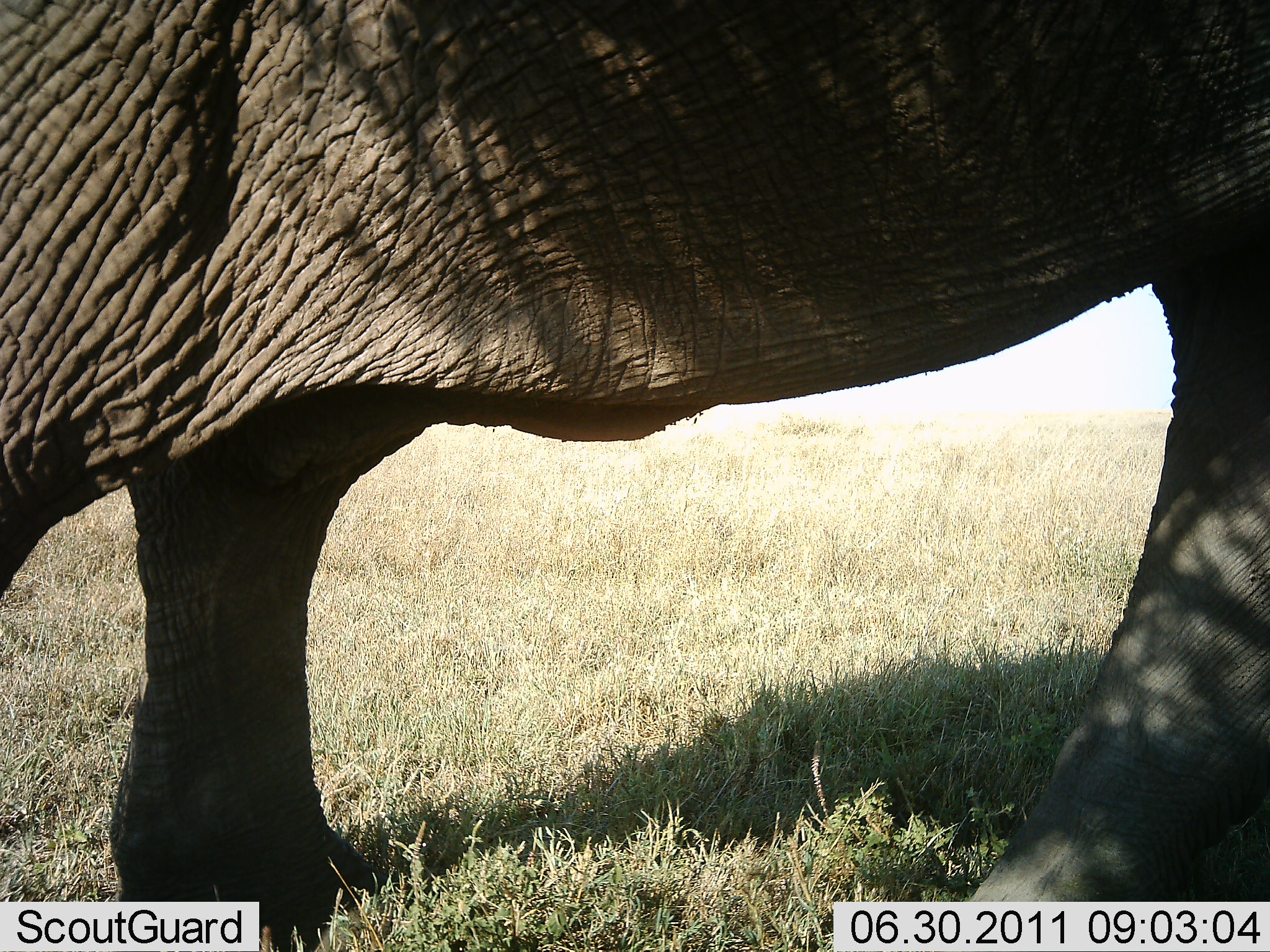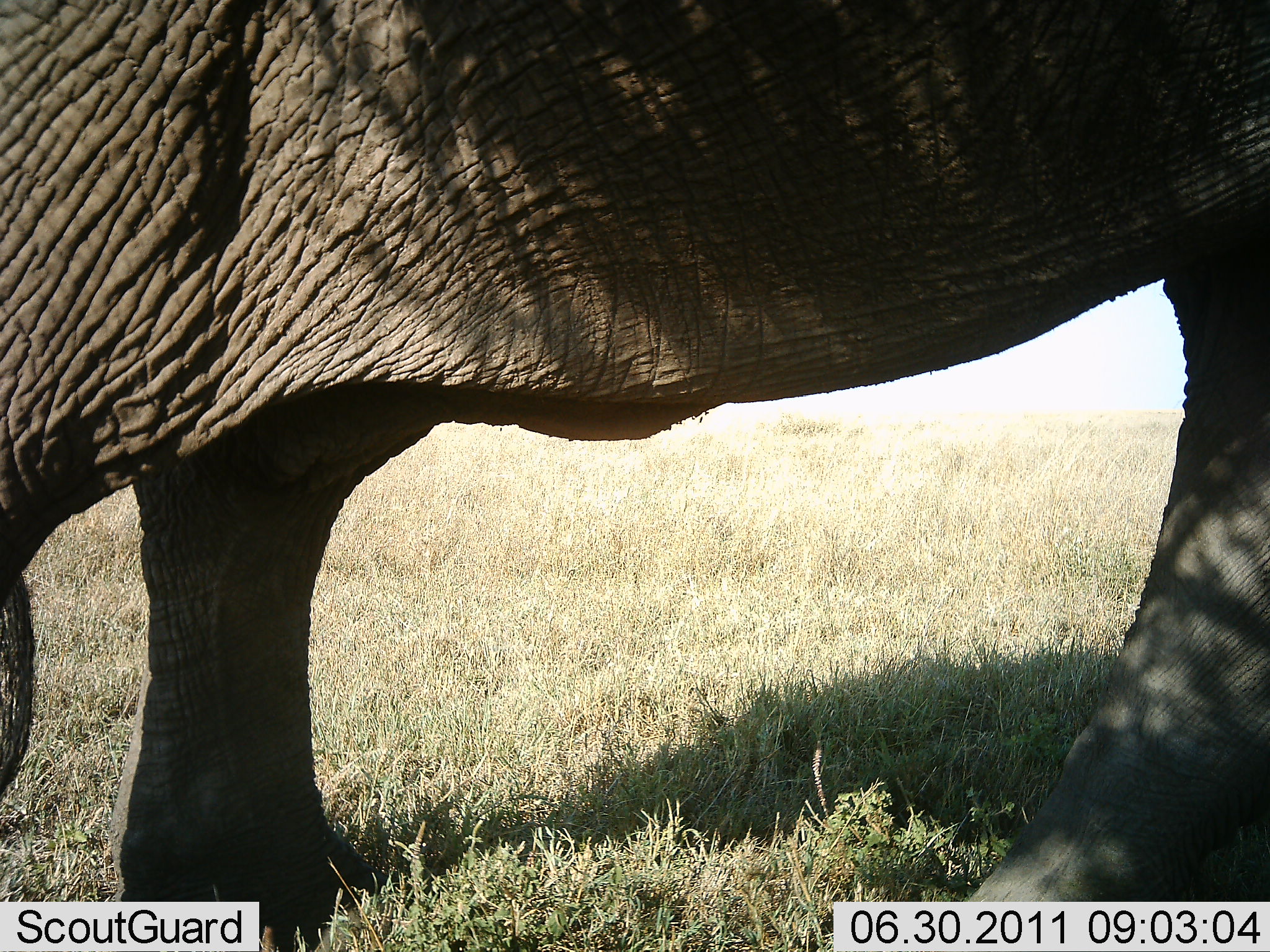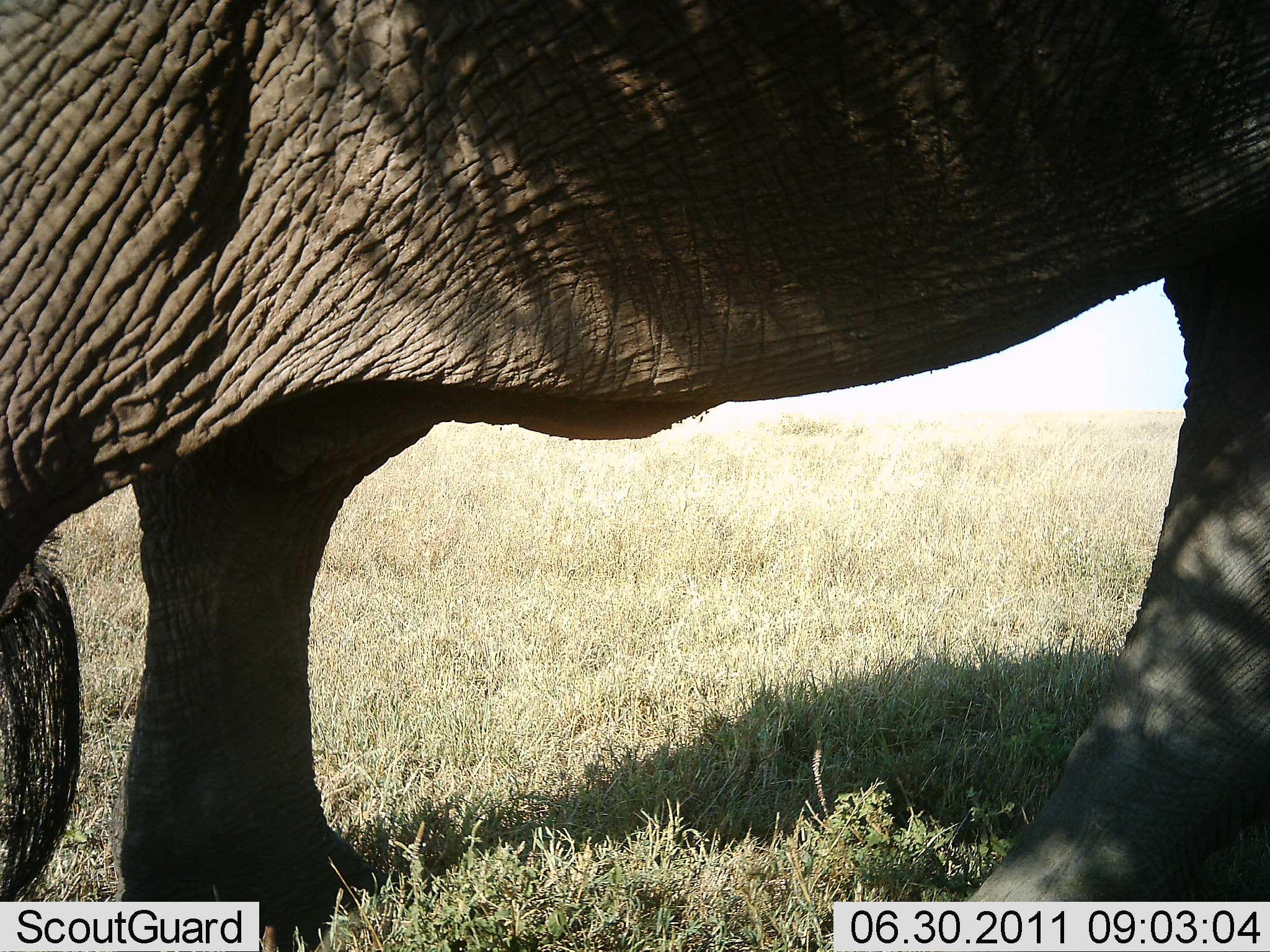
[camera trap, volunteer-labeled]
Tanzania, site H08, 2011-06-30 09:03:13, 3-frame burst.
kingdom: Animalia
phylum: Chordata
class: Mammalia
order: Proboscidea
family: Elephantidae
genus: Loxodonta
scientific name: Loxodonta africana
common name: african bush elephant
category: elephant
Elephant (african bush elephant) (Loxodonta africana), count 1. Behavior (volunteer vote fractions): standing 83%, resting 0%, moving 17%, interacting 0%. Young present (vote fraction): 0%. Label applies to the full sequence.